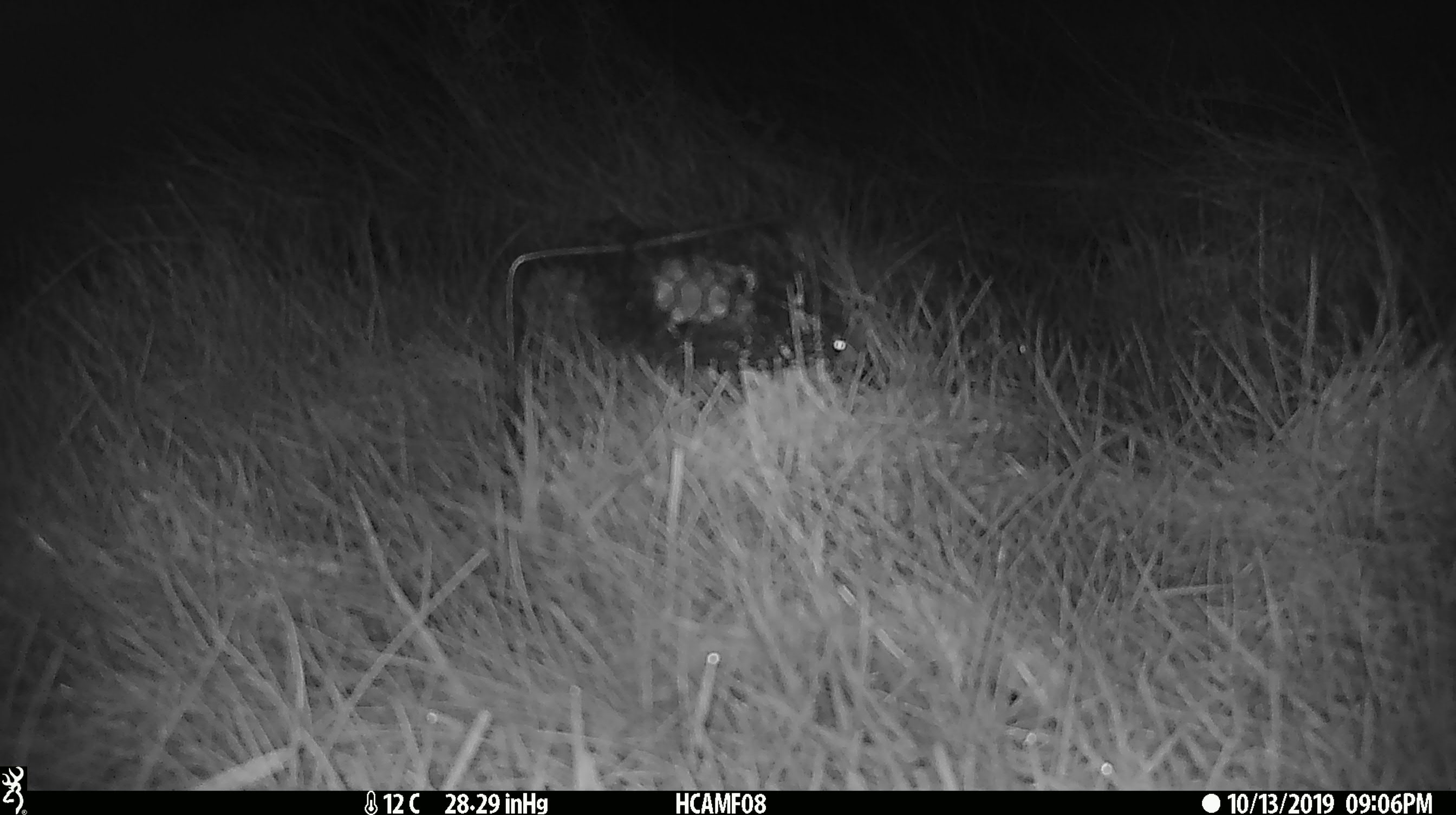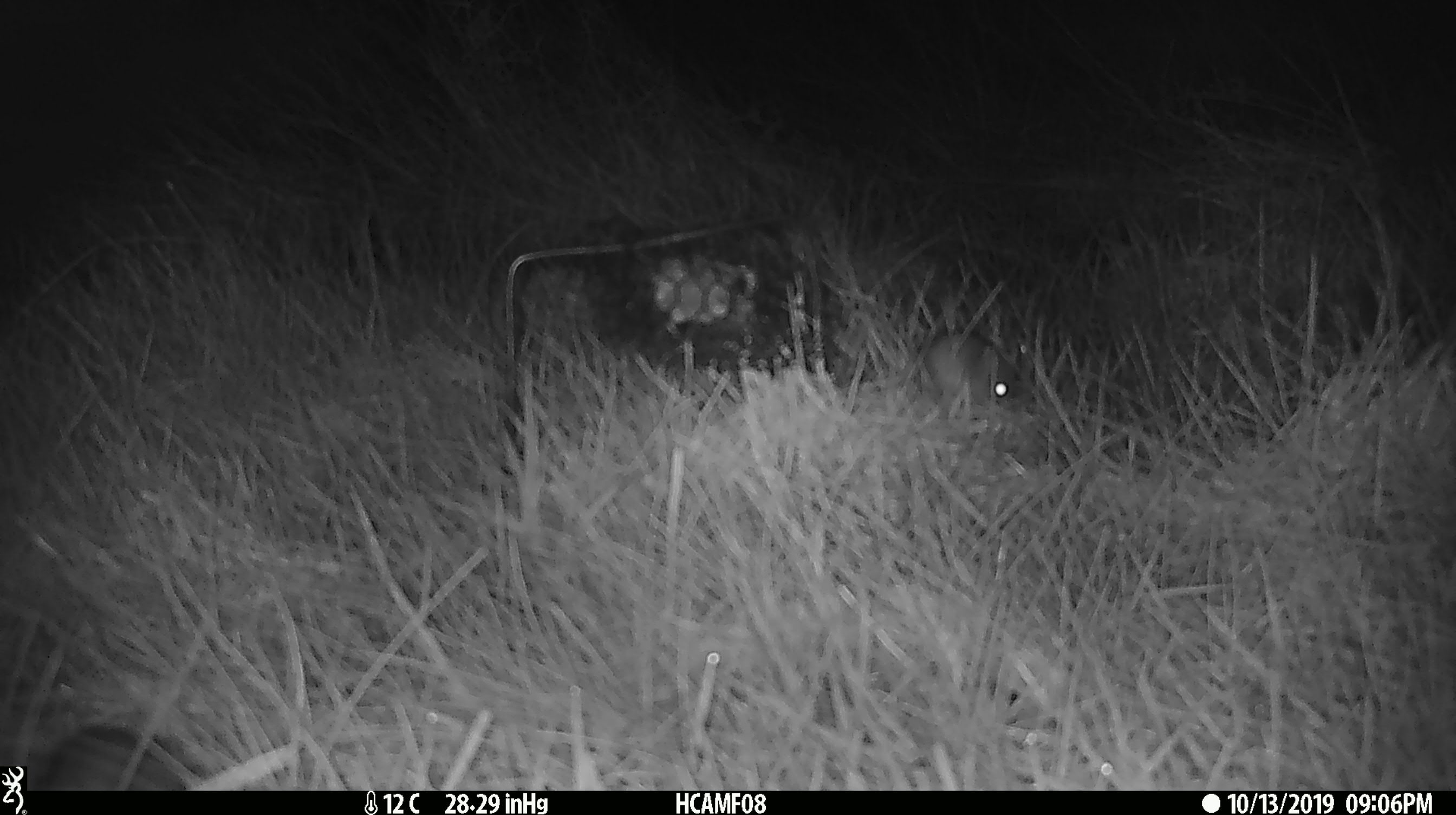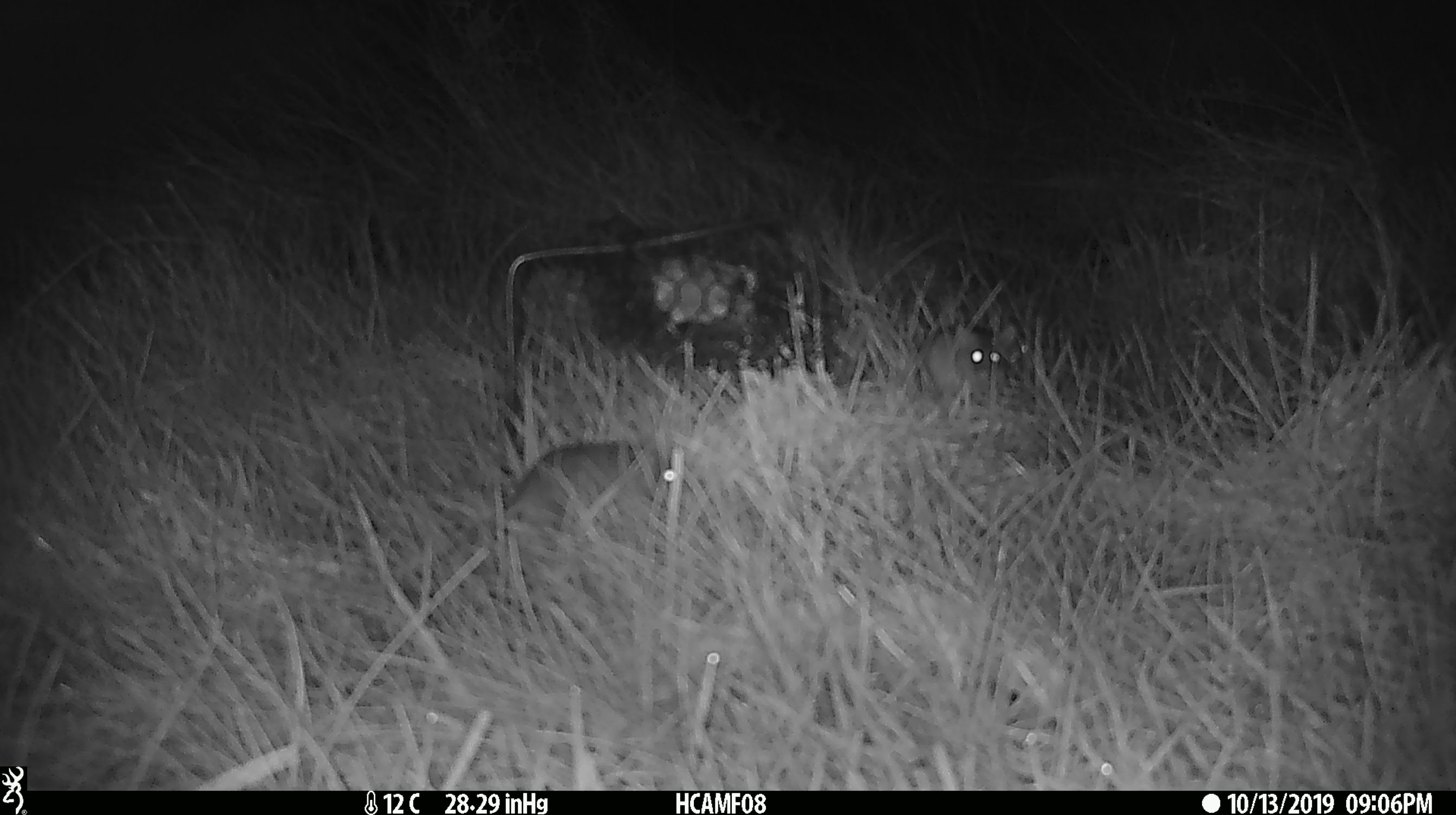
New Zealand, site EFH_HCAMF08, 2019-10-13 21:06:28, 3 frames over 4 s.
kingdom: Animalia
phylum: Chordata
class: Mammalia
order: Rodentia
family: Muridae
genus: Mus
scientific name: Mus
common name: mouse